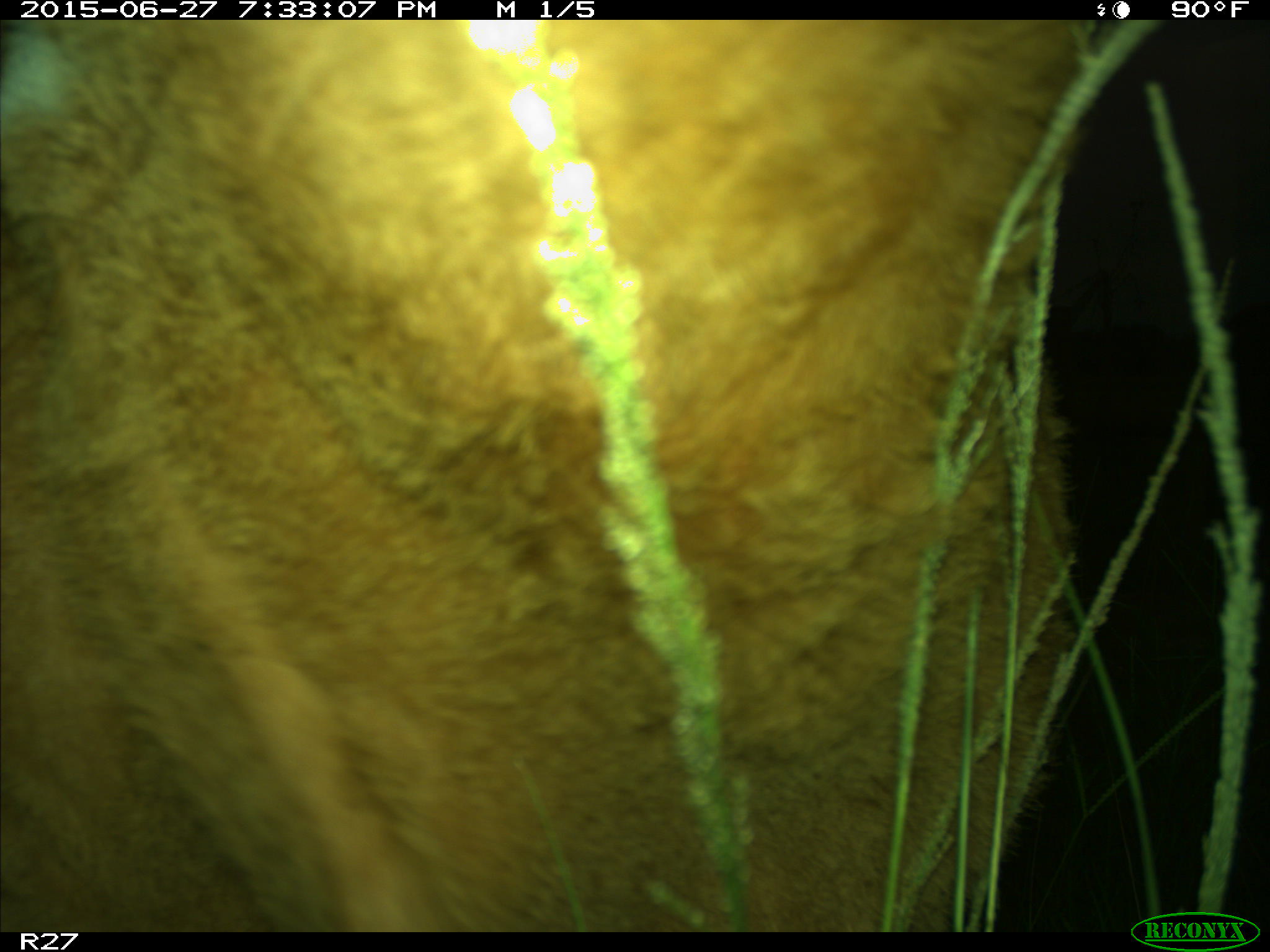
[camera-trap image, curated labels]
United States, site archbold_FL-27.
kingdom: Animalia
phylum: Chordata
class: Mammalia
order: Artiodactyla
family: Bovidae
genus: Bos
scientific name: Bos taurus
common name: domestic cow